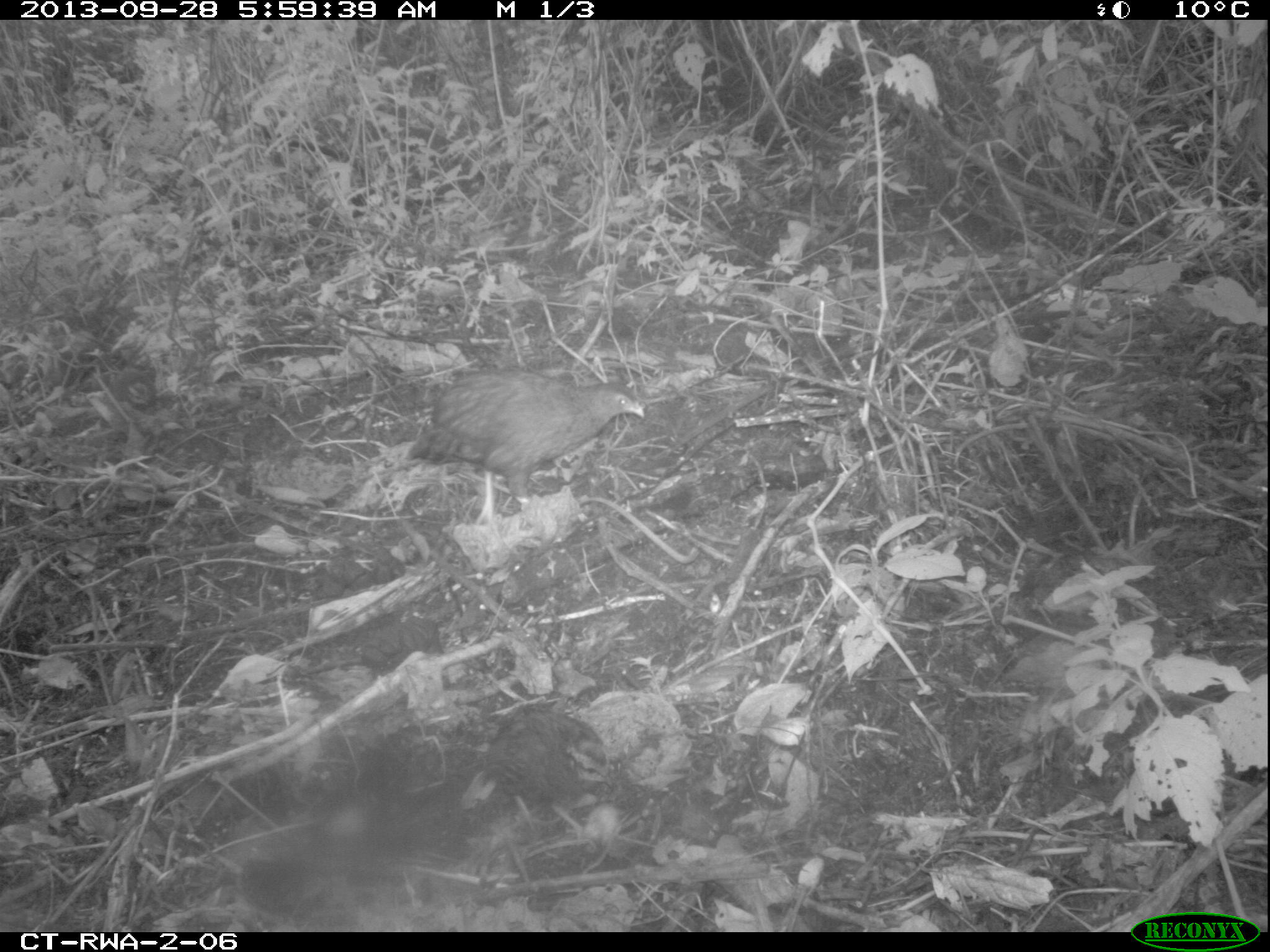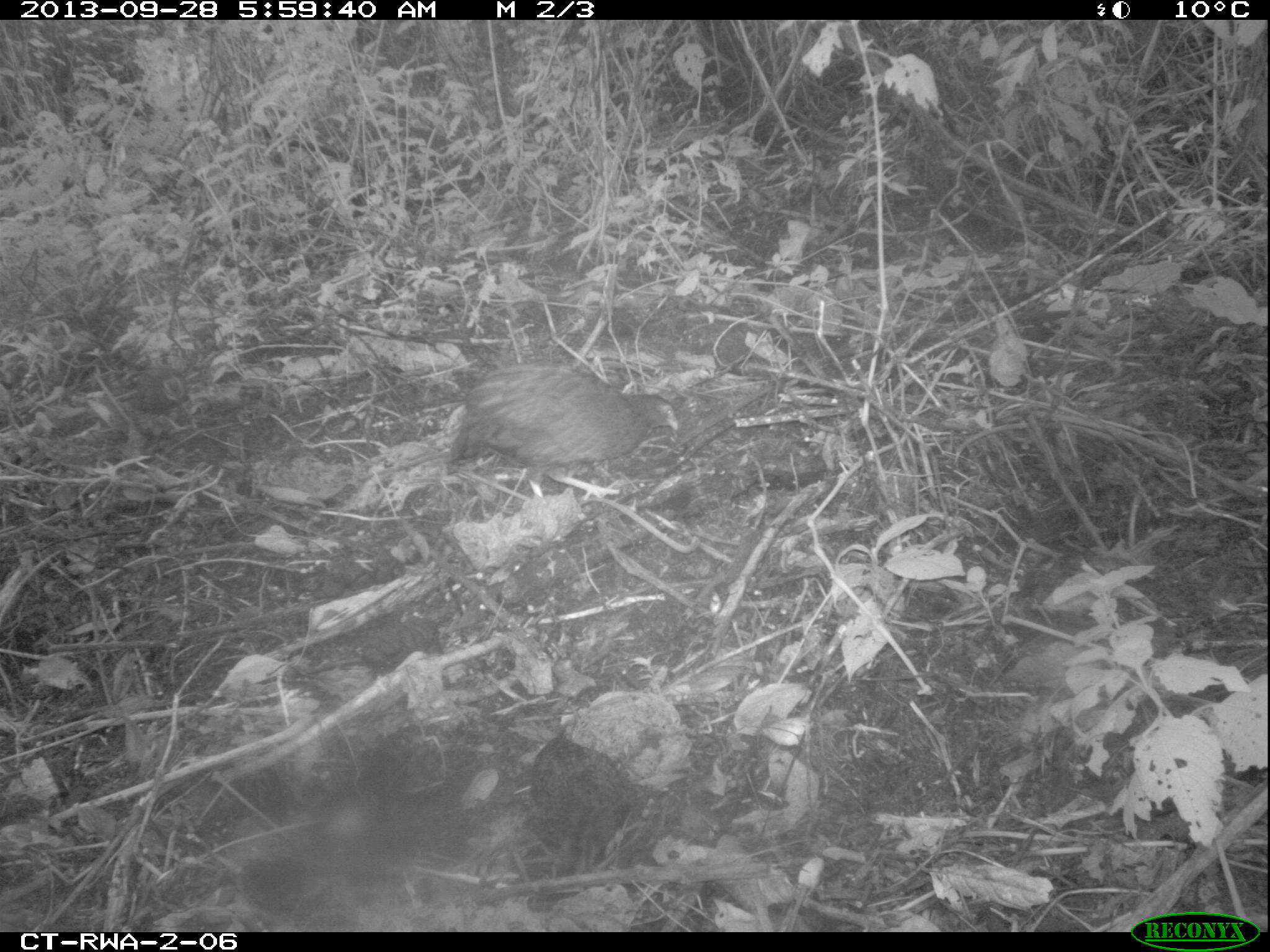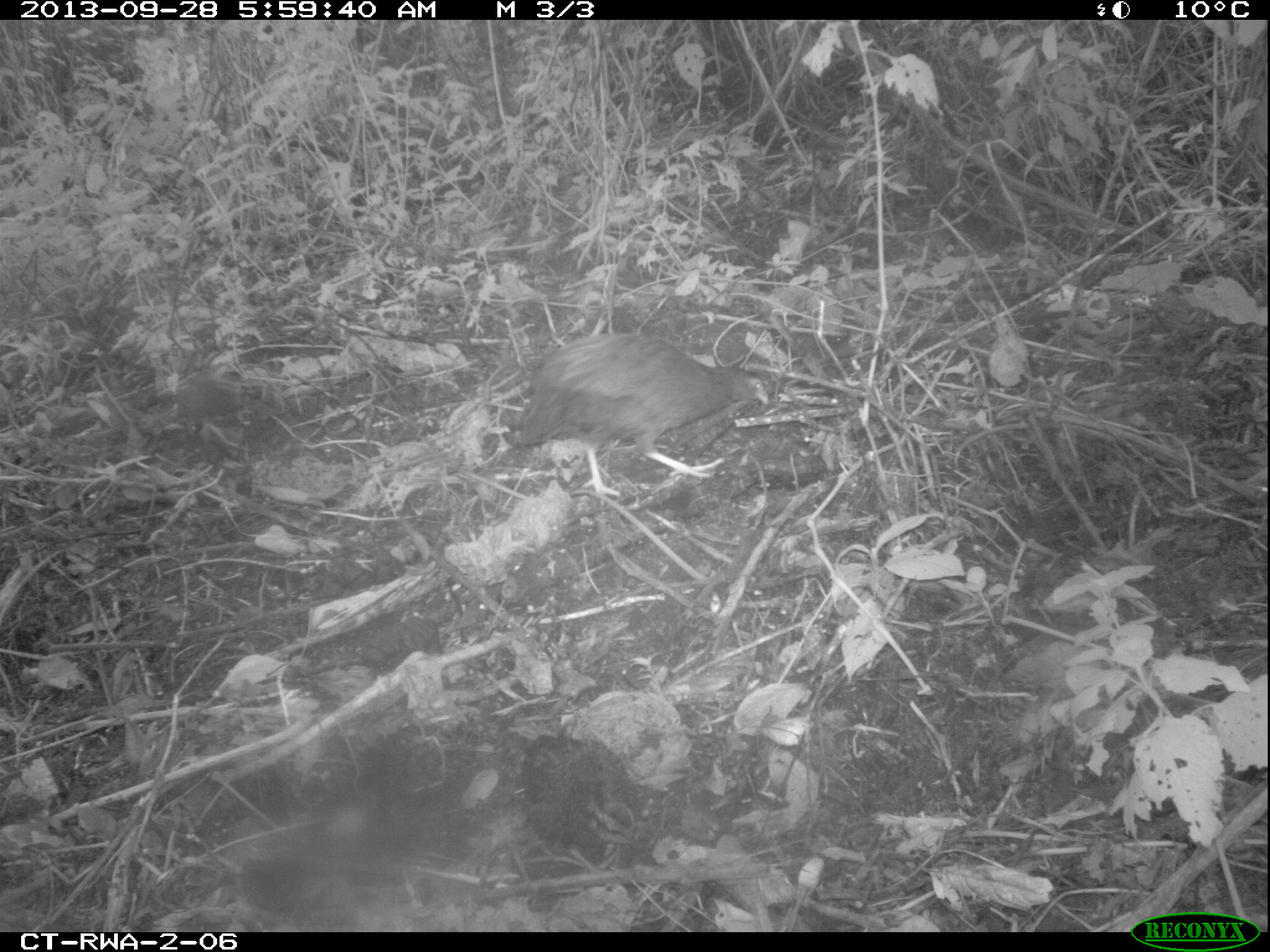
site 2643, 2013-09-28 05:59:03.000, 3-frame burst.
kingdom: Animalia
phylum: Chordata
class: Aves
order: Galliformes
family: Phasianidae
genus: Pternistis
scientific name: Pternistis nobilis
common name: handsome francolin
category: francolinus nobilis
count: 5